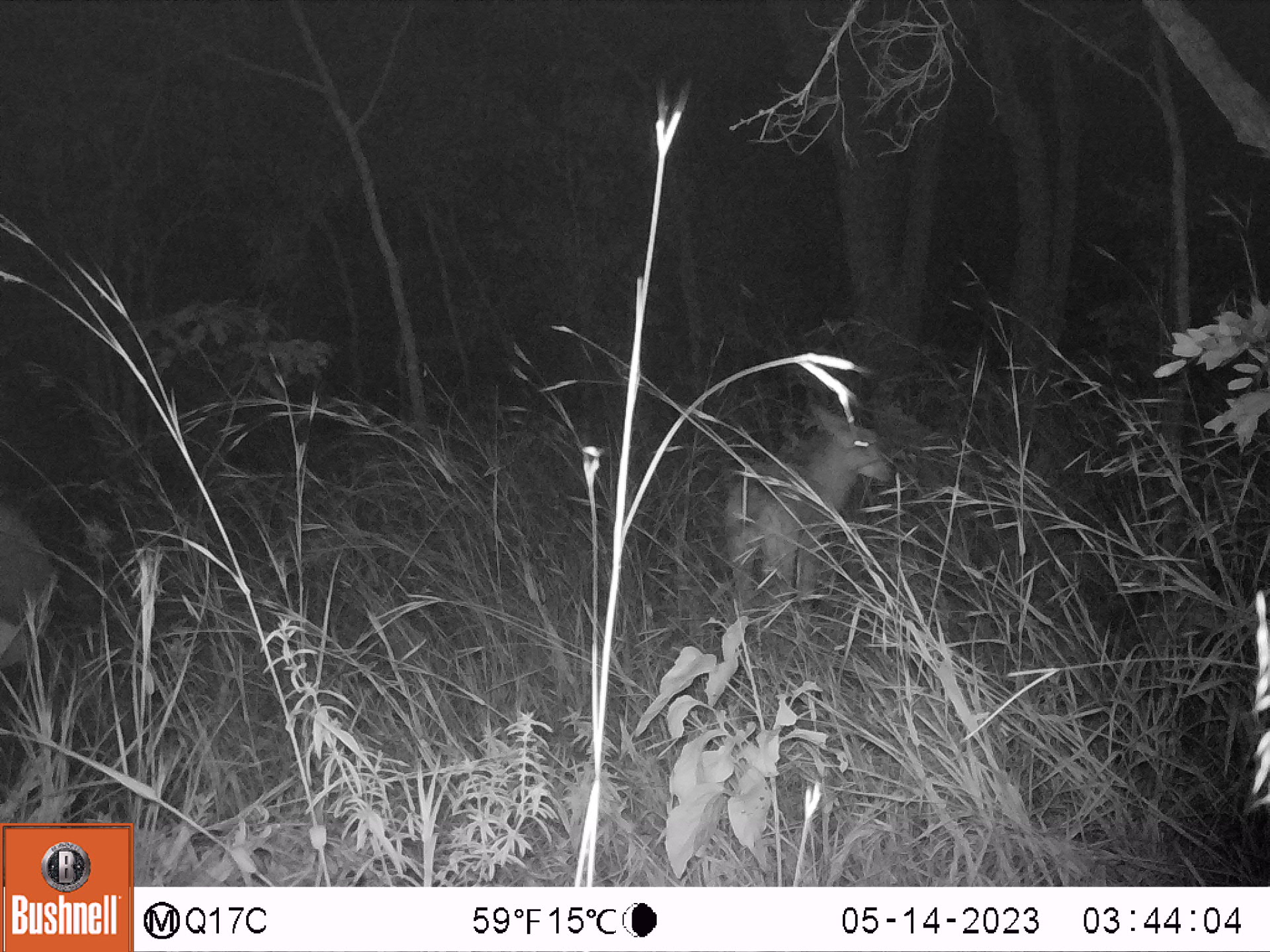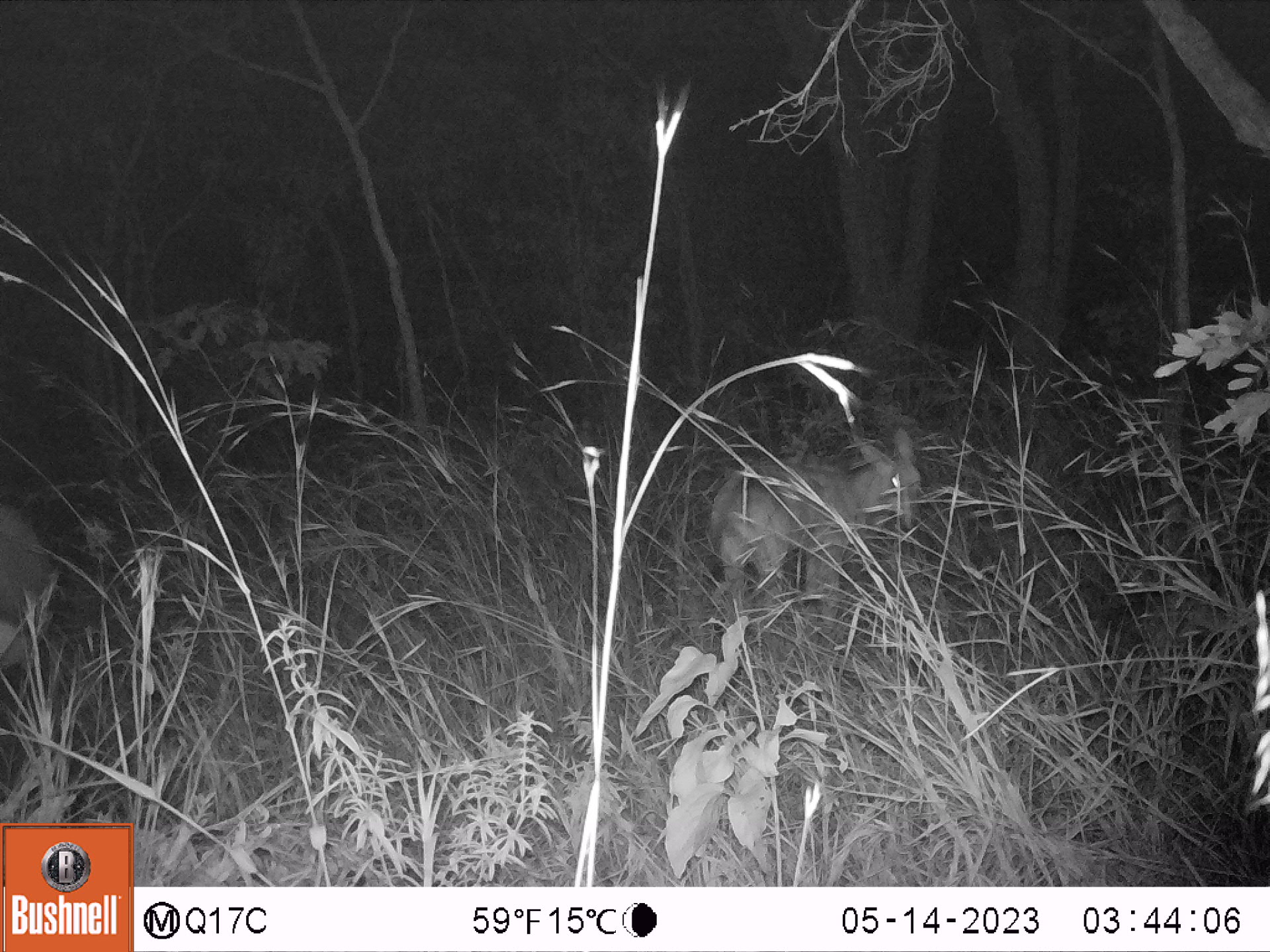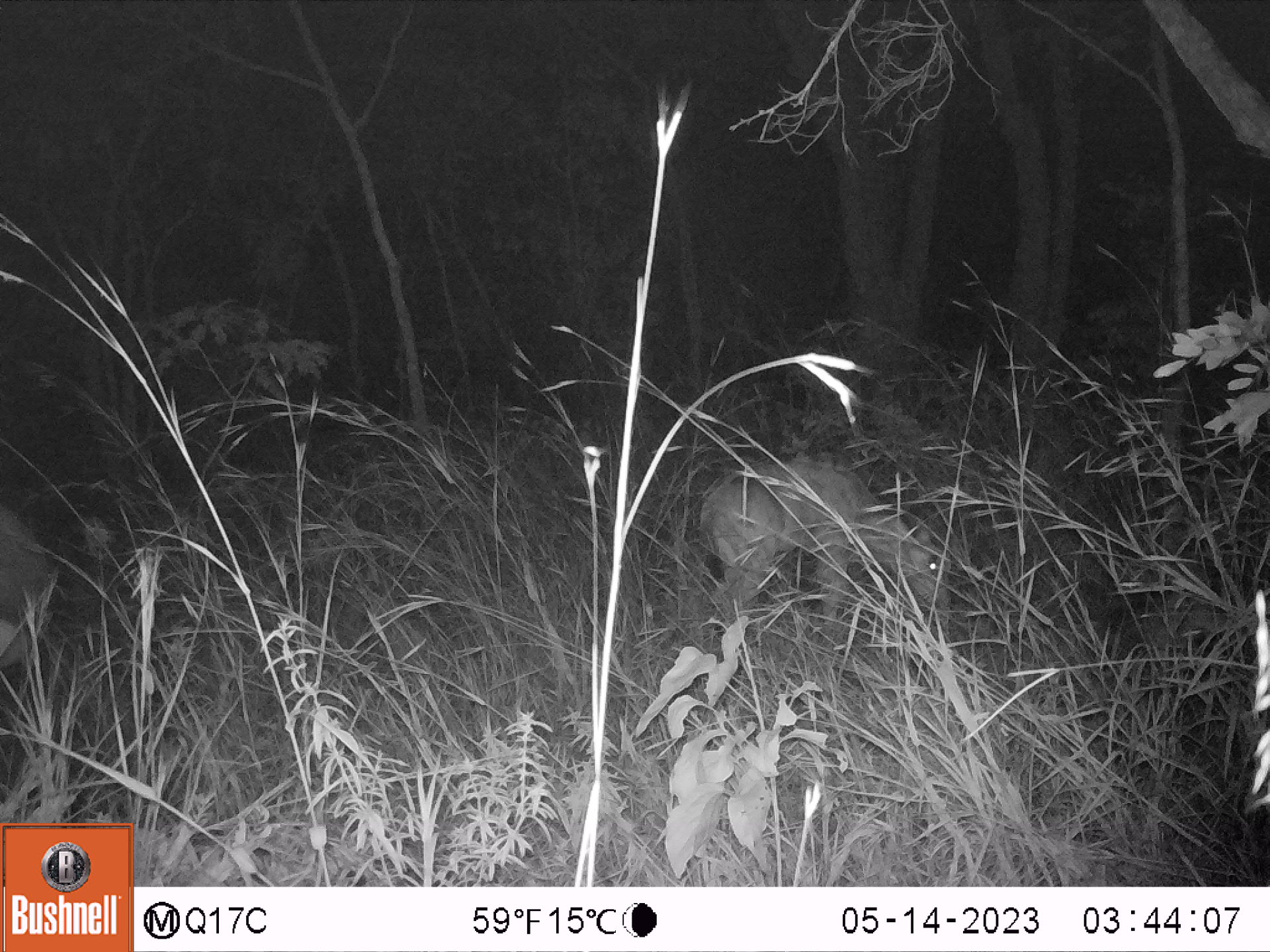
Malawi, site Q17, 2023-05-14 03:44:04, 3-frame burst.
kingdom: Animalia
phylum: Chordata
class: Mammalia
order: Artiodactyla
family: Bovidae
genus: Hippotragus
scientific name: Hippotragus niger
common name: sable antelope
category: sable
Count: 1.